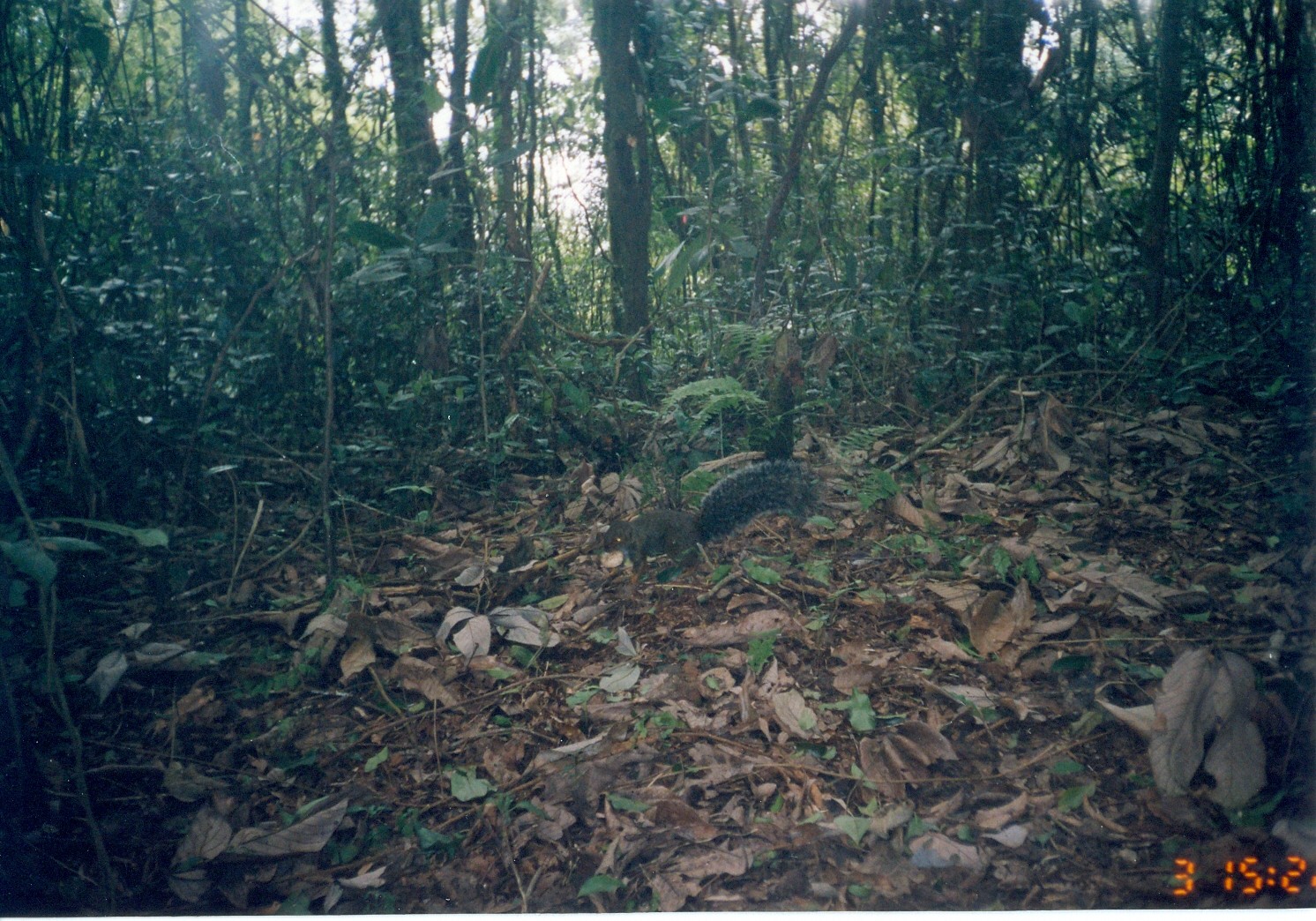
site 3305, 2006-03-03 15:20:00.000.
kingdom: Animalia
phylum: Chordata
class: Mammalia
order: Rodentia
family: Sciuridae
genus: Paraxerus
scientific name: Paraxerus vexillarius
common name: swynnerton's bush squirrel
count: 1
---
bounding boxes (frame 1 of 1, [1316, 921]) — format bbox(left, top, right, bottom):
paraxerus vexillarius: bbox(602, 457, 820, 580)